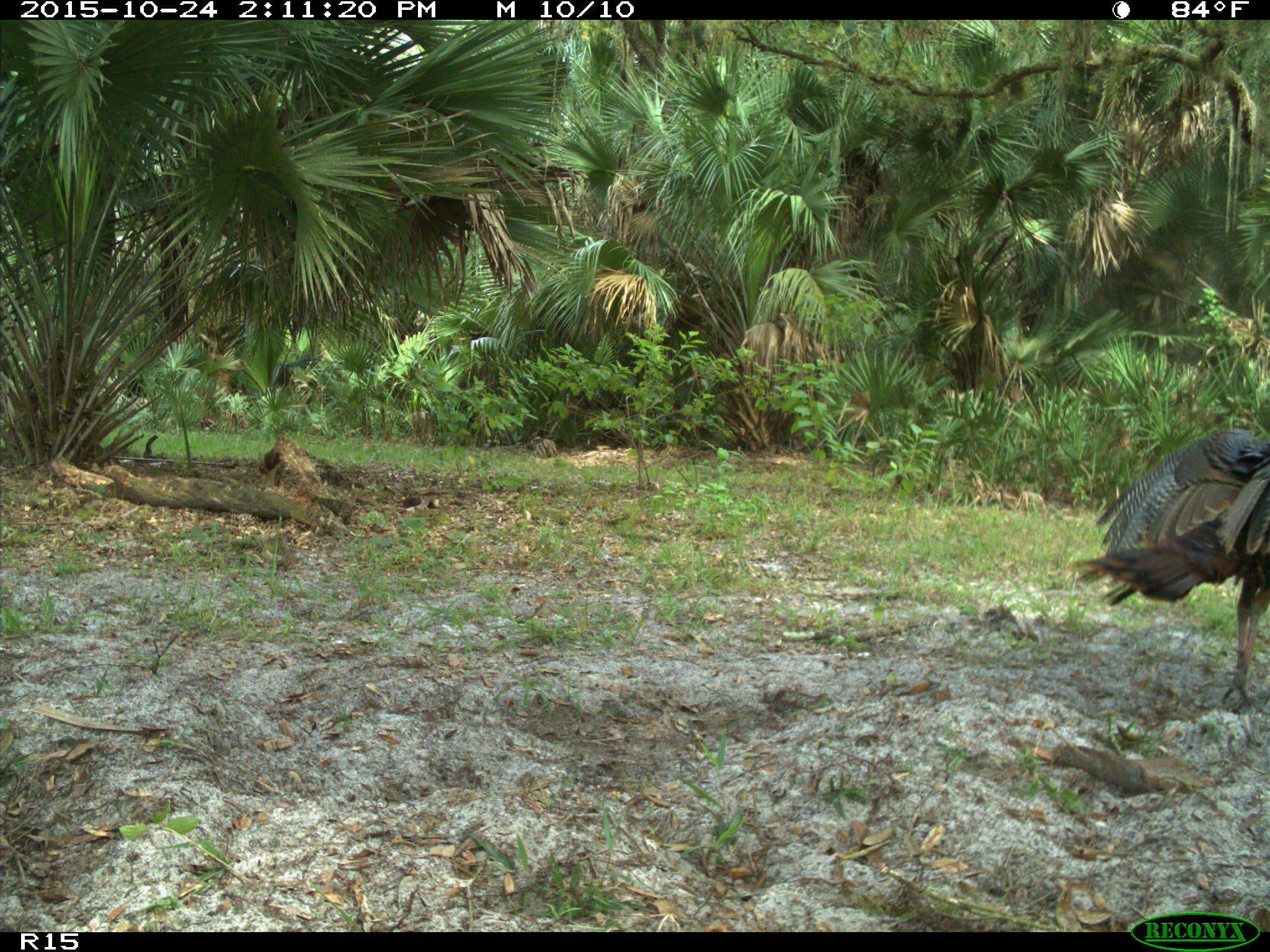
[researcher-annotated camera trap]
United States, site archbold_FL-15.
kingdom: Animalia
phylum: Chordata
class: Aves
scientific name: Aves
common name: birds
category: unidentified bird